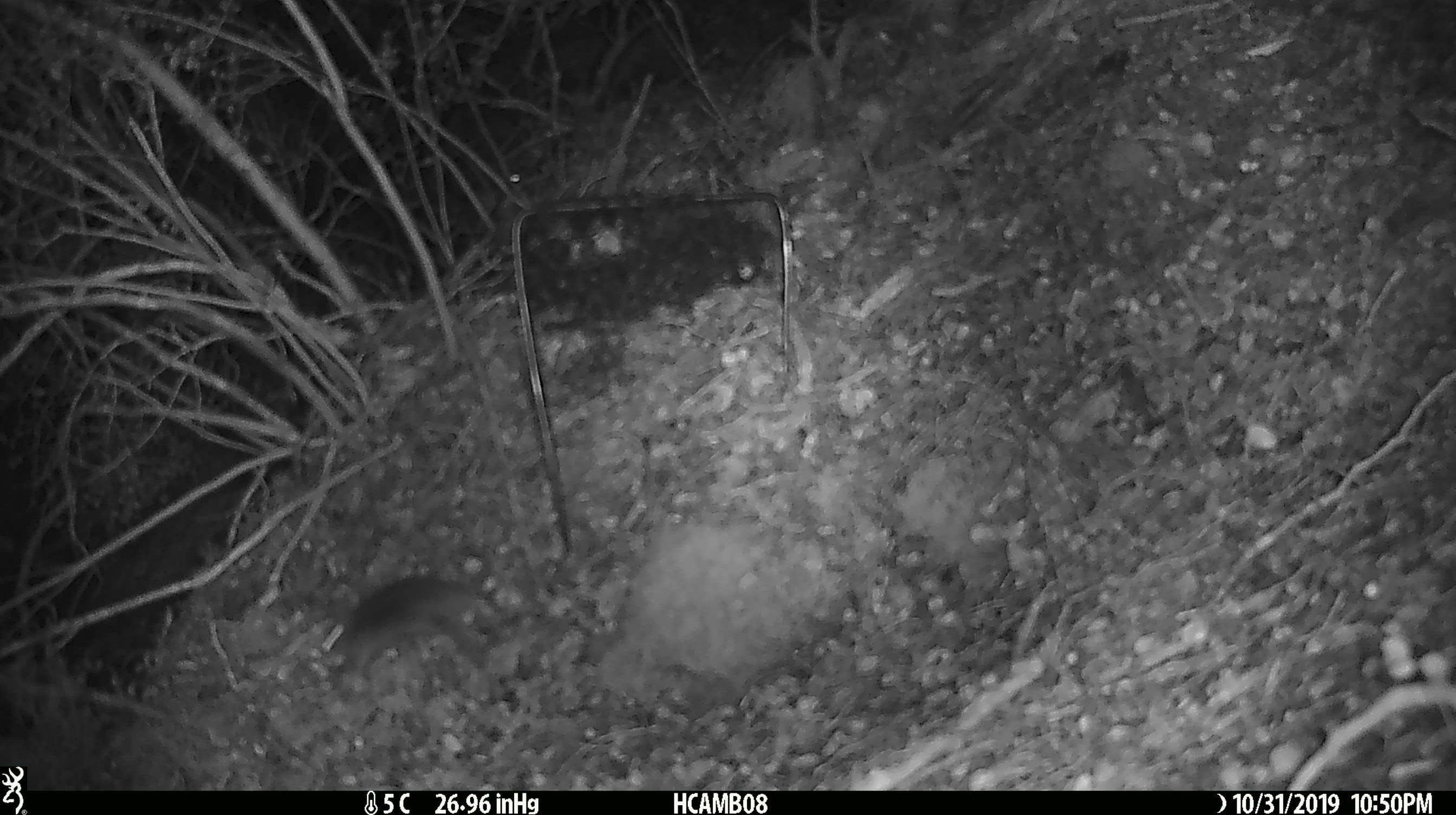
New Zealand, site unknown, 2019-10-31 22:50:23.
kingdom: Animalia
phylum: Chordata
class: Mammalia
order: Rodentia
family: Muridae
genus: Mus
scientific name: Mus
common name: mouse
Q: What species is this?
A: Mouse (Mus).